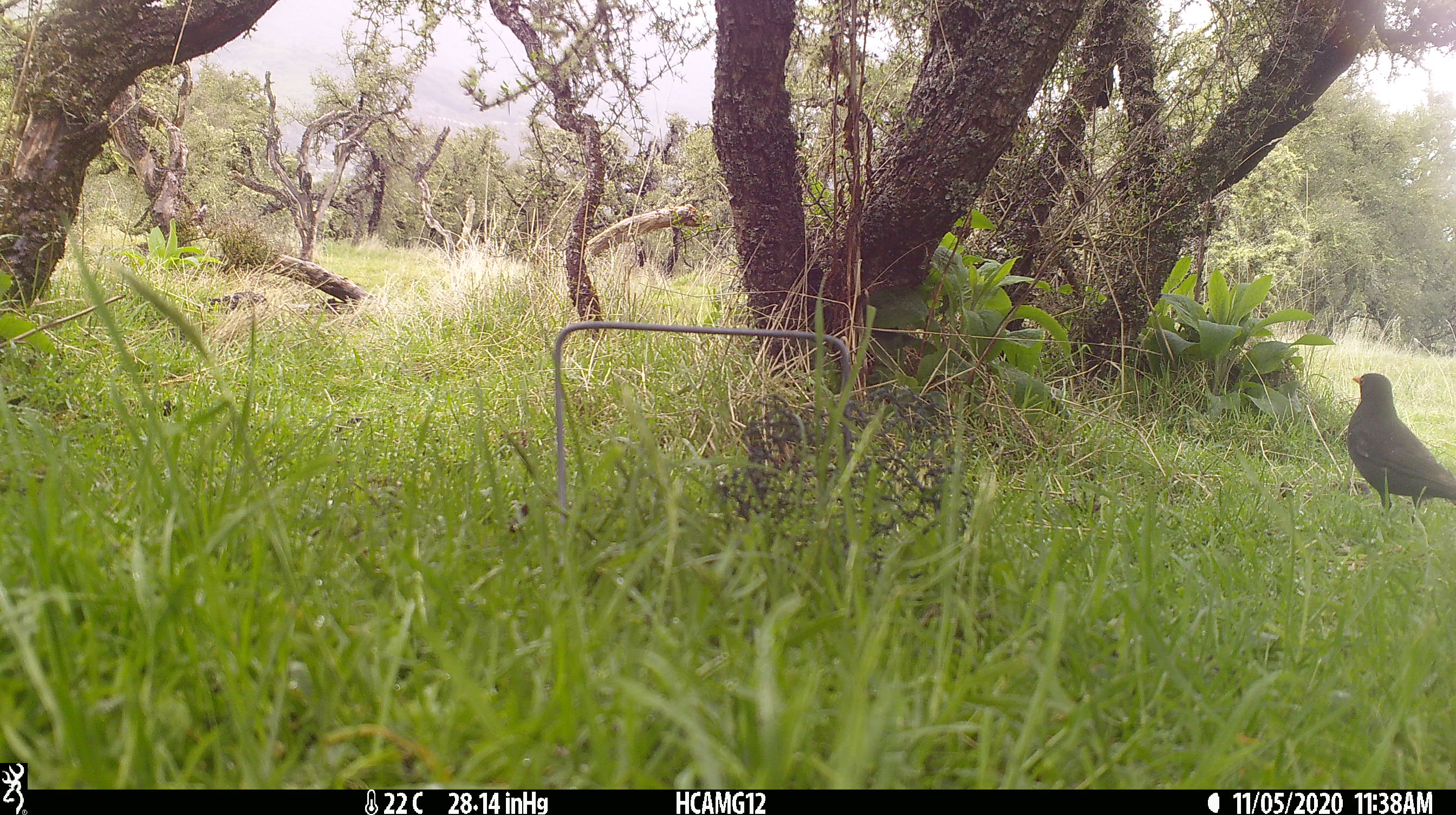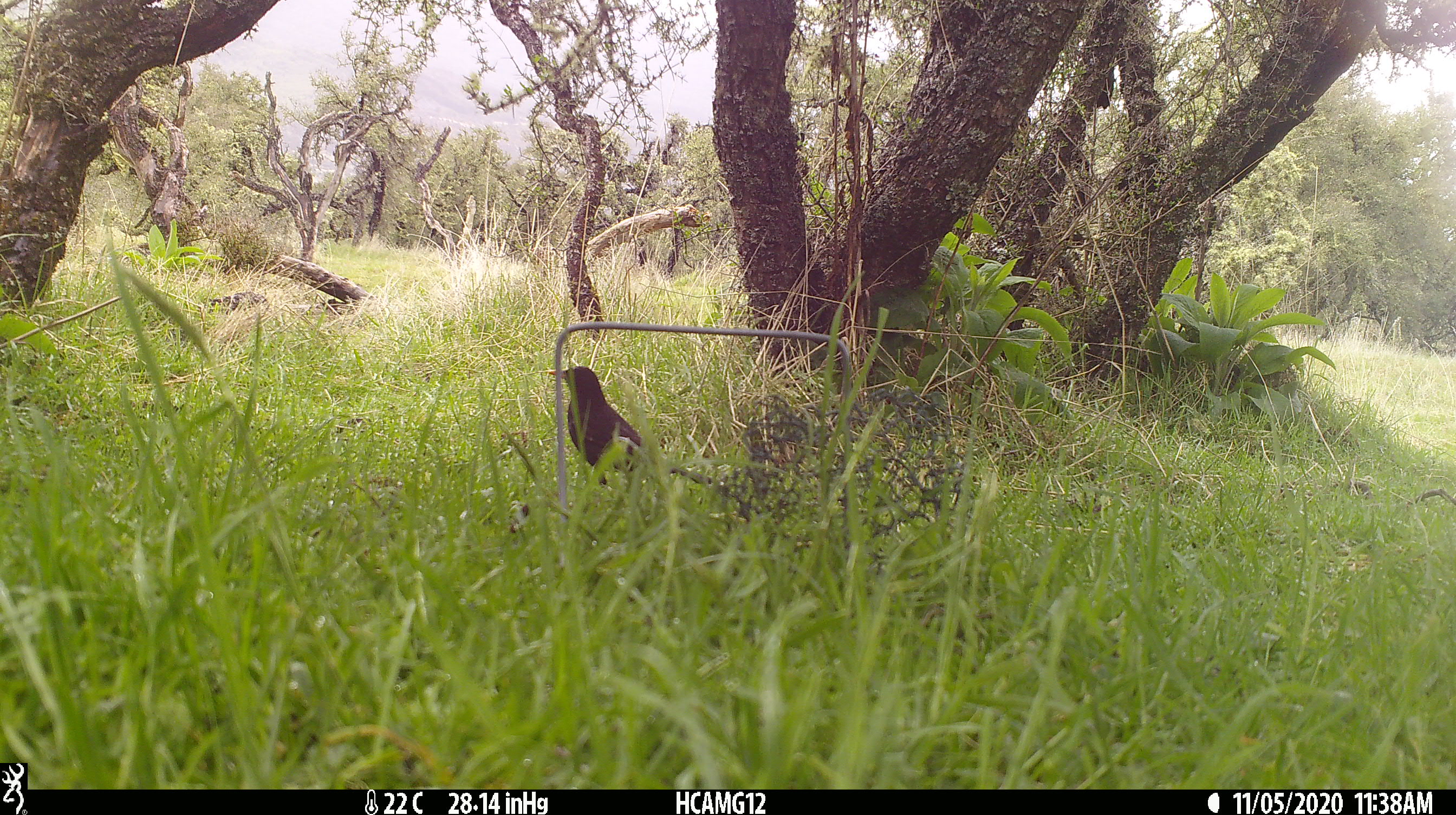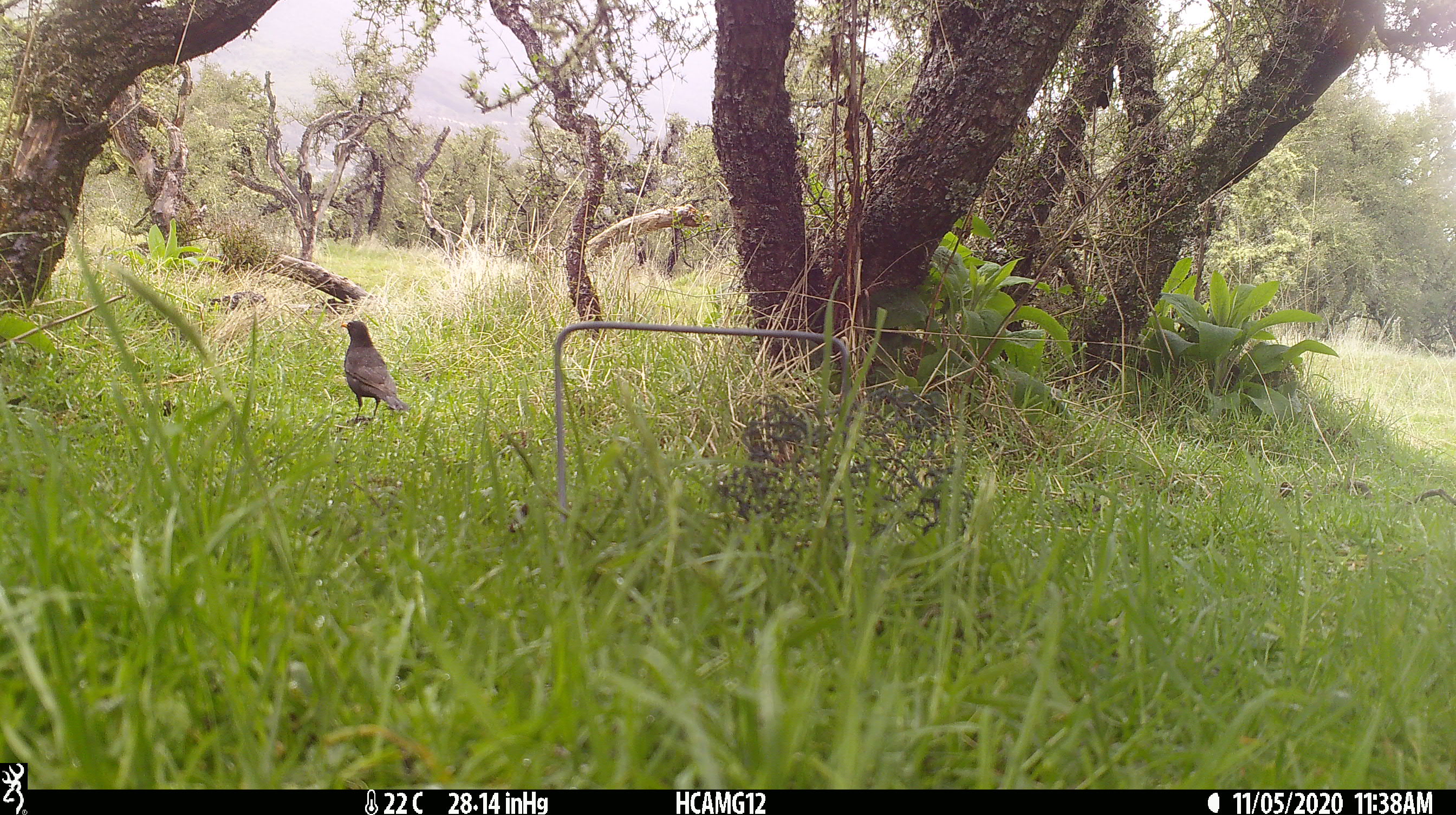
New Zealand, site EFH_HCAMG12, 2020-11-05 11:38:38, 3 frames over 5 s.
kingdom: Animalia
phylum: Chordata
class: Aves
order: Passeriformes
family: Turdidae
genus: Turdus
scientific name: Turdus merula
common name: eurasian blackbird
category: blackbird